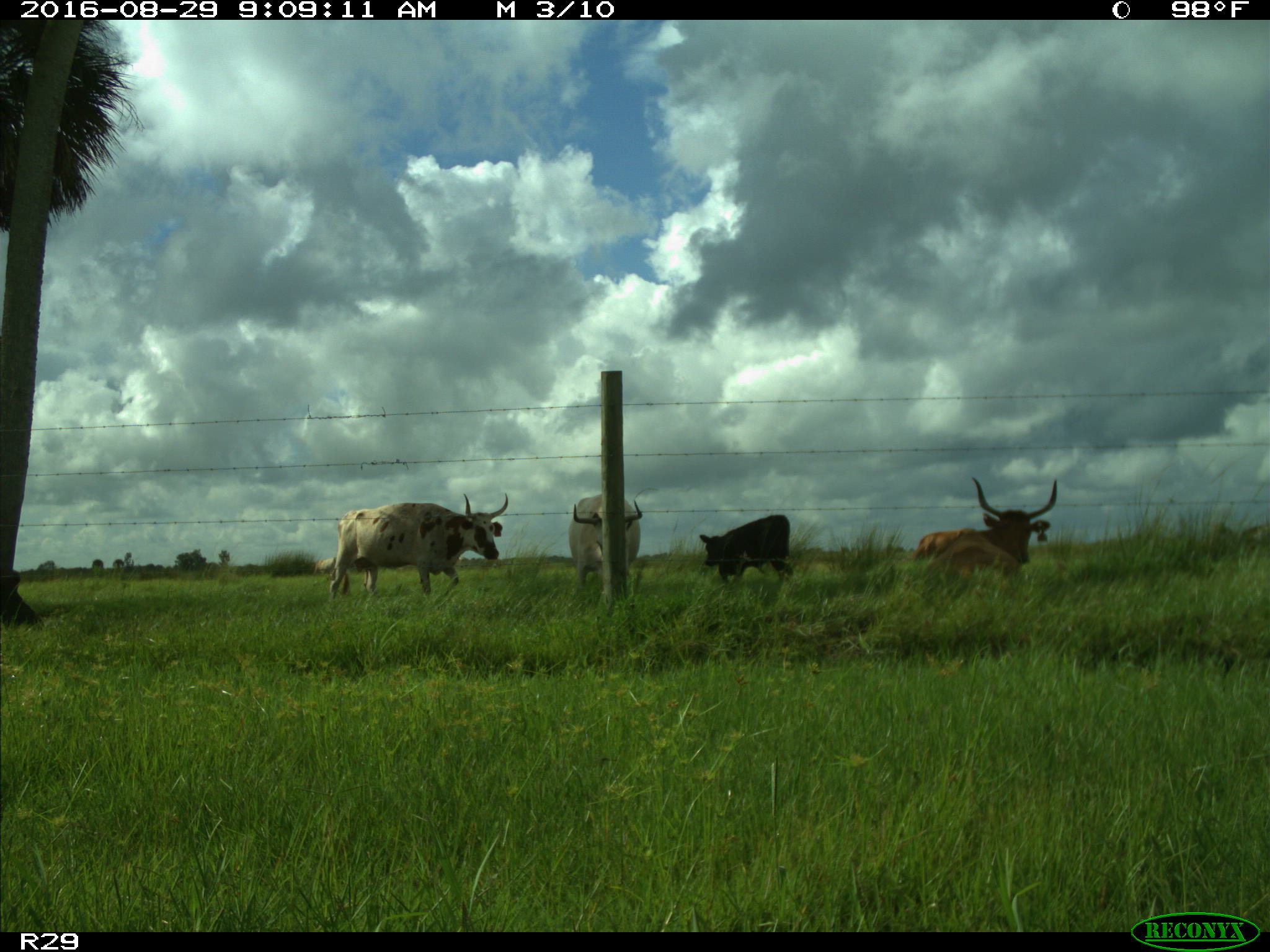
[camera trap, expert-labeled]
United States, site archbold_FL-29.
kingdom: Animalia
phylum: Chordata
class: Mammalia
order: Artiodactyla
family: Bovidae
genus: Bos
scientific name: Bos taurus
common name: domestic cow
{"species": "Bos taurus (domestic cow)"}